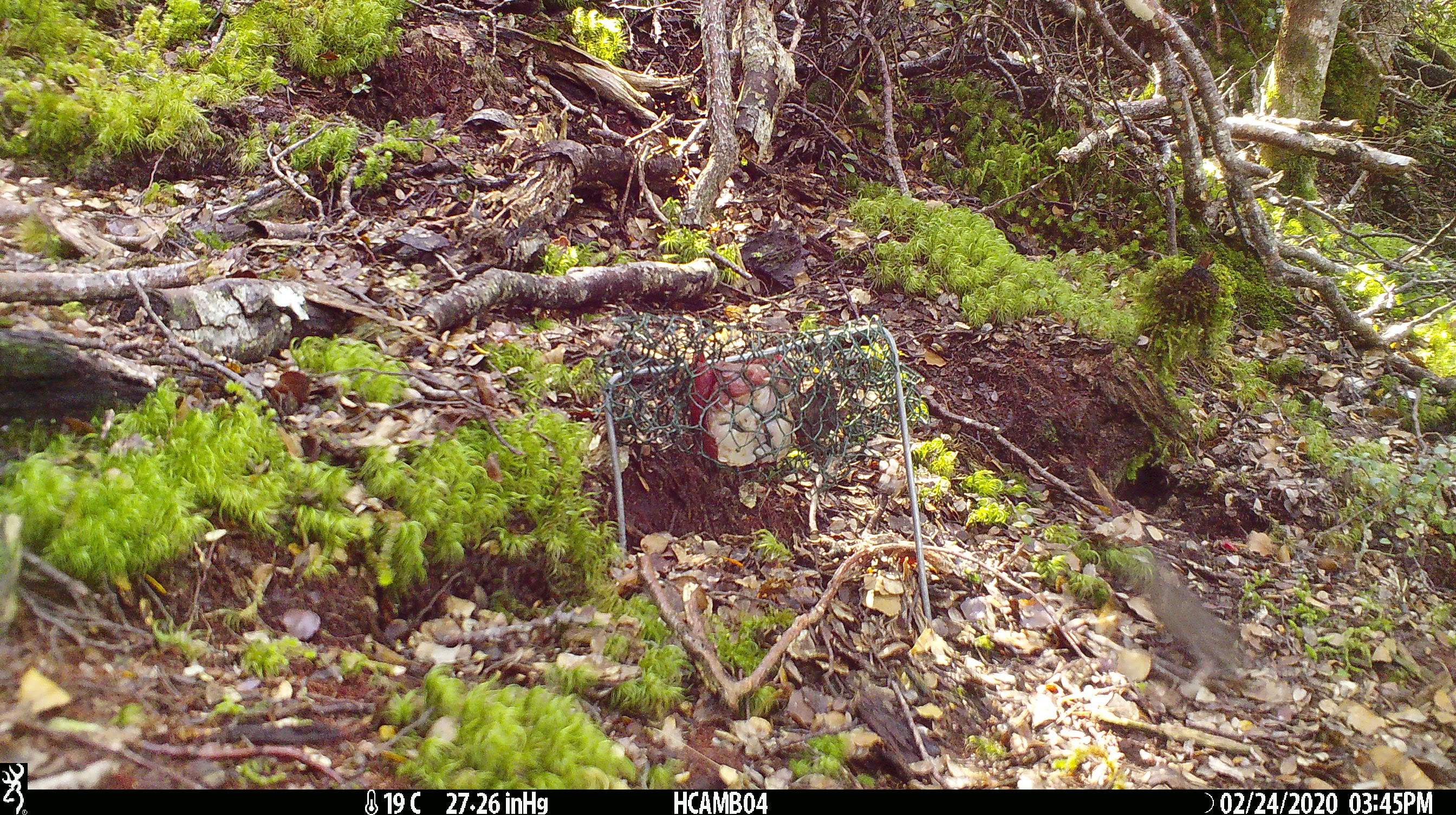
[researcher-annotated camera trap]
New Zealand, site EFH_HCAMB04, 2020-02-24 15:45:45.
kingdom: Animalia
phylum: Chordata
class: Mammalia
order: Rodentia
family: Muridae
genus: Mus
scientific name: Mus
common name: mouse